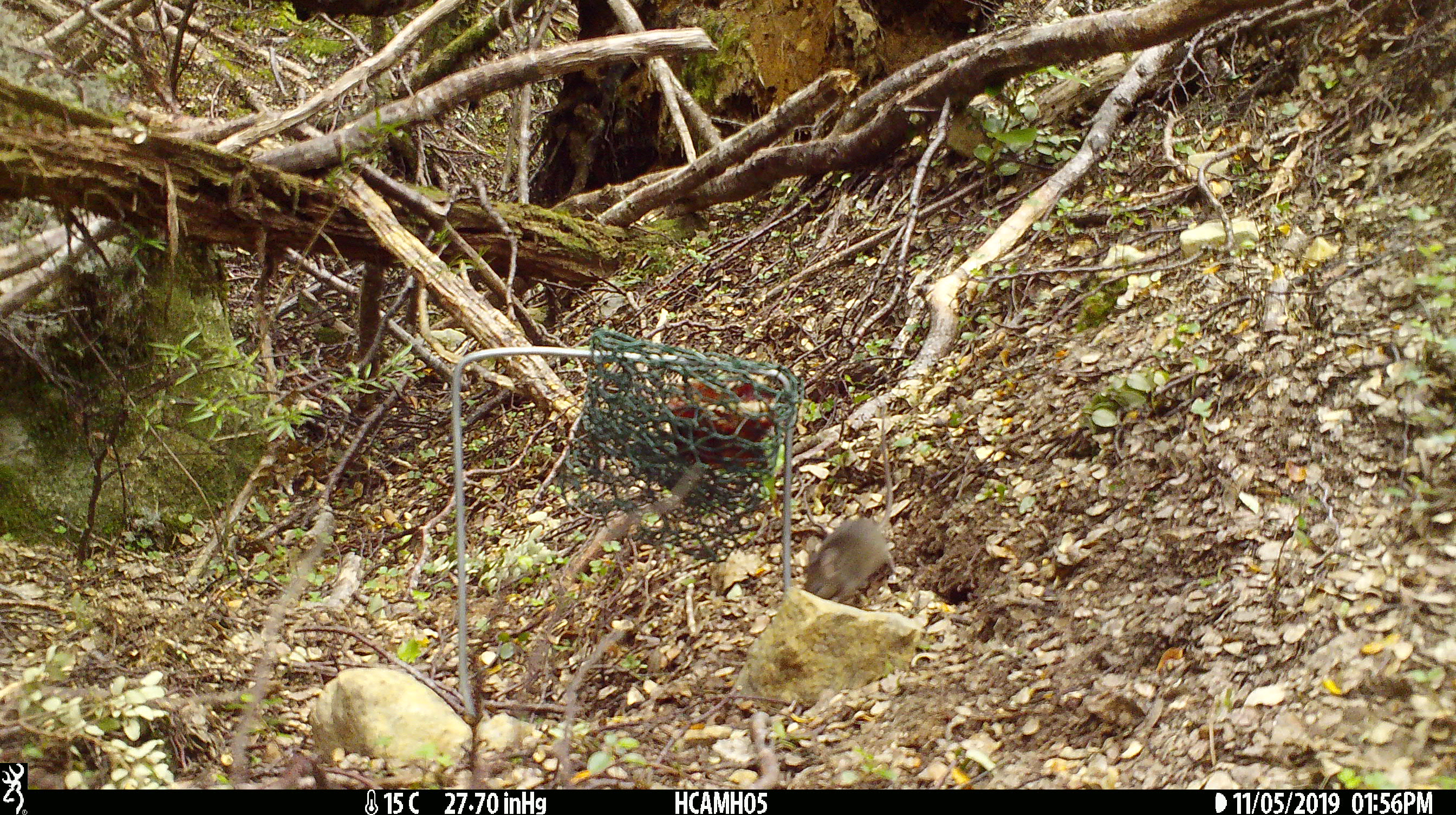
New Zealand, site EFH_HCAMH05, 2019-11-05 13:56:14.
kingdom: Animalia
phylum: Chordata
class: Mammalia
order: Rodentia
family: Muridae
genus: Mus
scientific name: Mus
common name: mouse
Mouse (Mus).